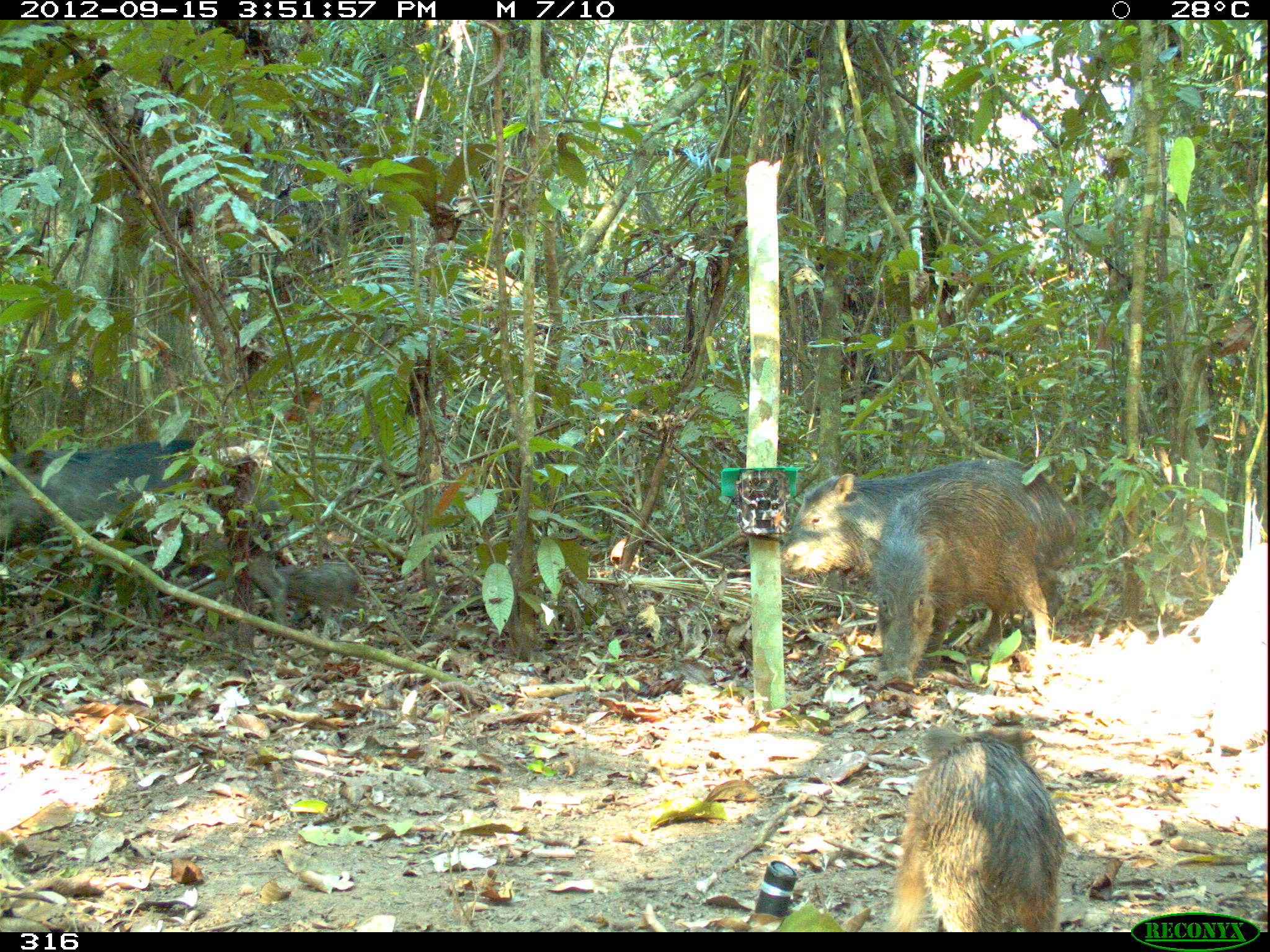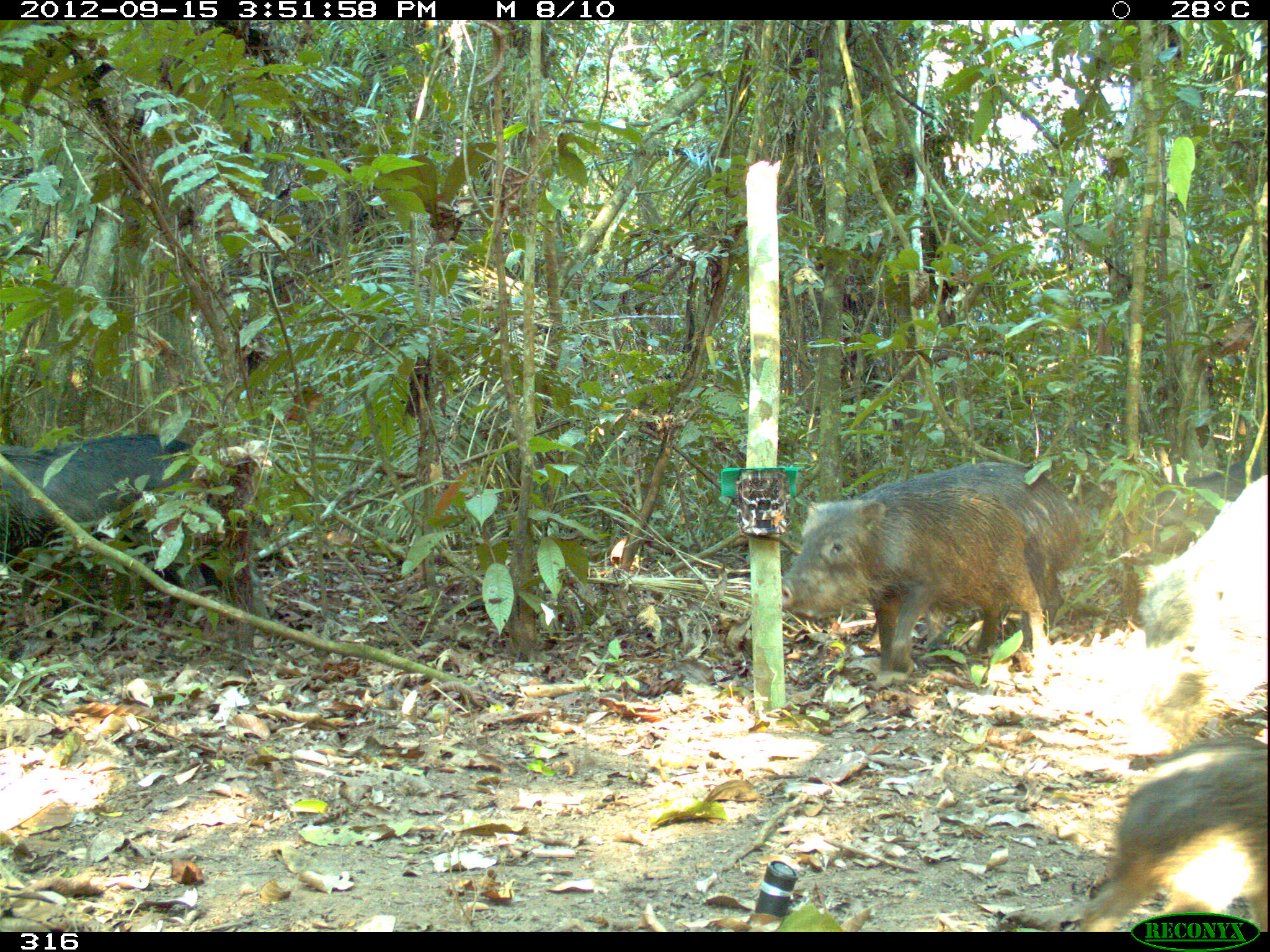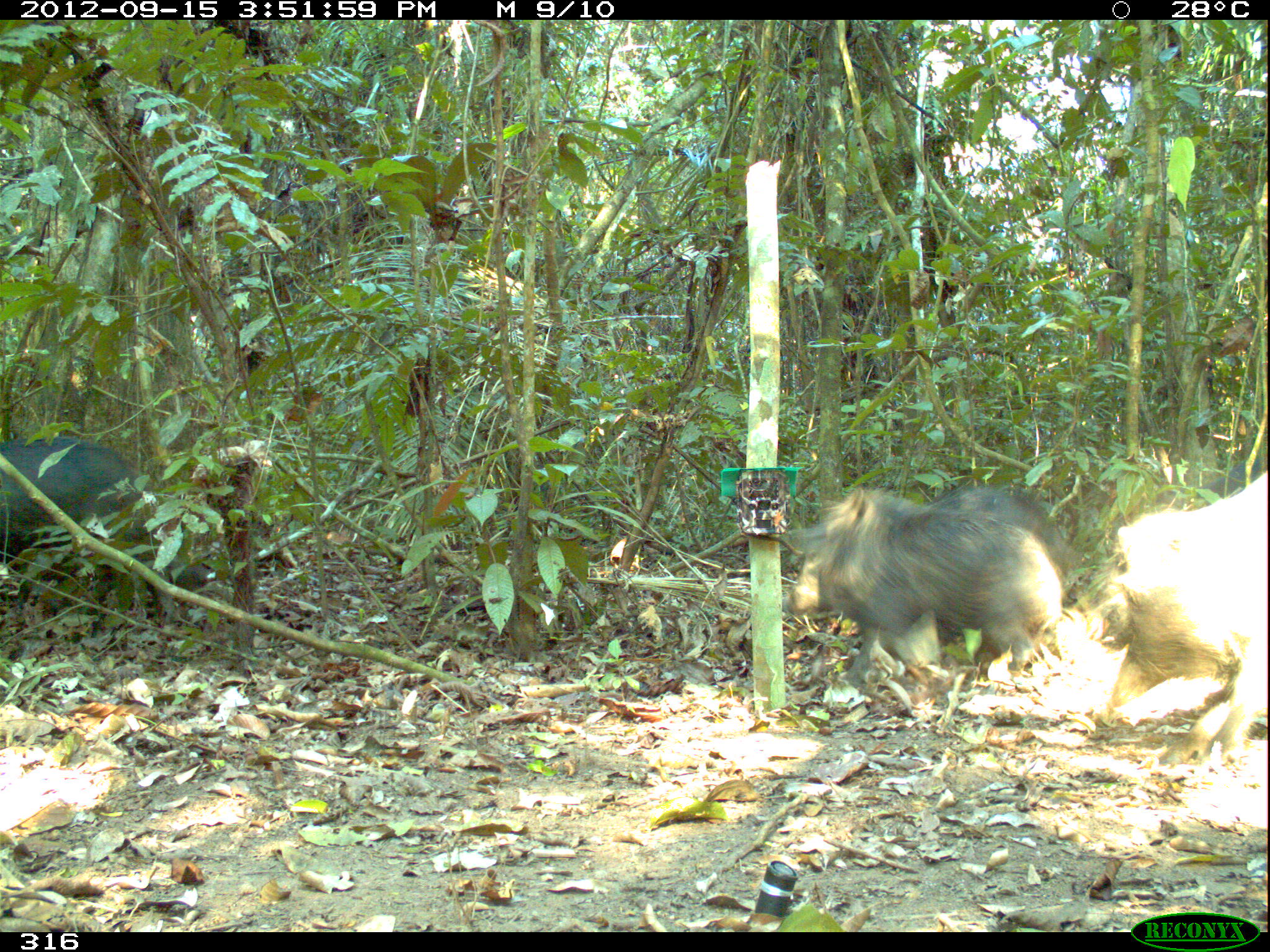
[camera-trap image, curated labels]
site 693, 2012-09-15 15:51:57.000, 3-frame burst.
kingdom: Animalia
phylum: Chordata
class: Mammalia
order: Artiodactyla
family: Tayassuidae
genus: Tayassu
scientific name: Tayassu pecari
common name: white-lipped peccary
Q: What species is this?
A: Tayassu pecari (white-lipped peccary).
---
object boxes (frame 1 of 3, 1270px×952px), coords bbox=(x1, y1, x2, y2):
tayassu pecari: bbox=(776, 453, 1081, 657); bbox=(0, 439, 287, 629); bbox=(880, 718, 1069, 928); bbox=(872, 479, 1058, 692); bbox=(1193, 539, 1268, 682); bbox=(276, 559, 362, 628)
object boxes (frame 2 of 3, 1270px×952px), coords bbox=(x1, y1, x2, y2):
tayassu pecari: bbox=(0, 429, 274, 637); bbox=(780, 491, 1053, 691); bbox=(855, 460, 1084, 637); bbox=(1066, 734, 1266, 928); bbox=(1131, 473, 1265, 755); bbox=(1124, 457, 1262, 554)